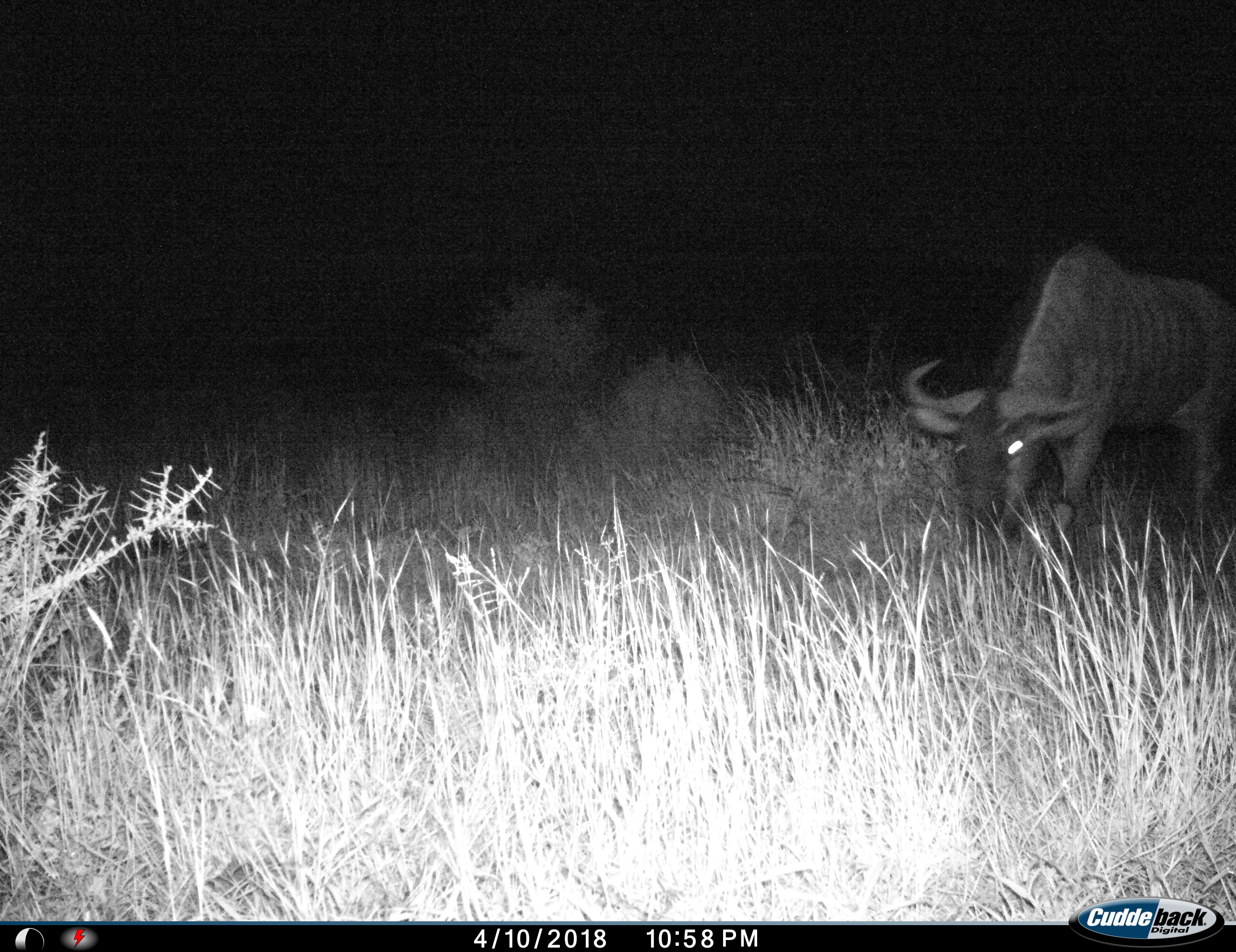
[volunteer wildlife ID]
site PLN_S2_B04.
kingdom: Animalia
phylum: Chordata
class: Mammalia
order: Artiodactyla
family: Bovidae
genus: Connochaetes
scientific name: Connochaetes taurinus taurinus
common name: blue wildebeest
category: wildebeestblue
Wildebeestblue (blue wildebeest) (Connochaetes taurinus taurinus), count 1. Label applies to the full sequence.